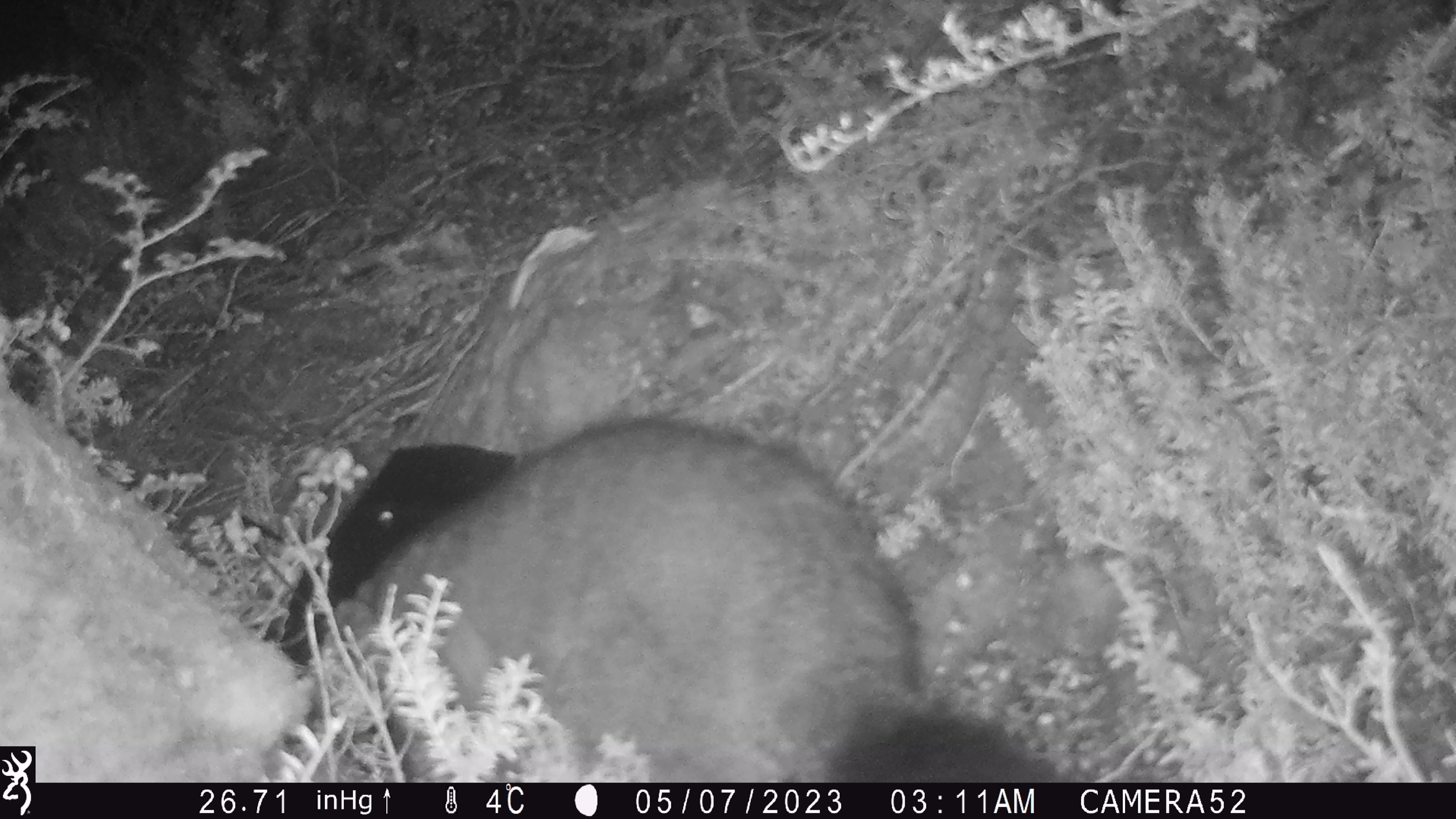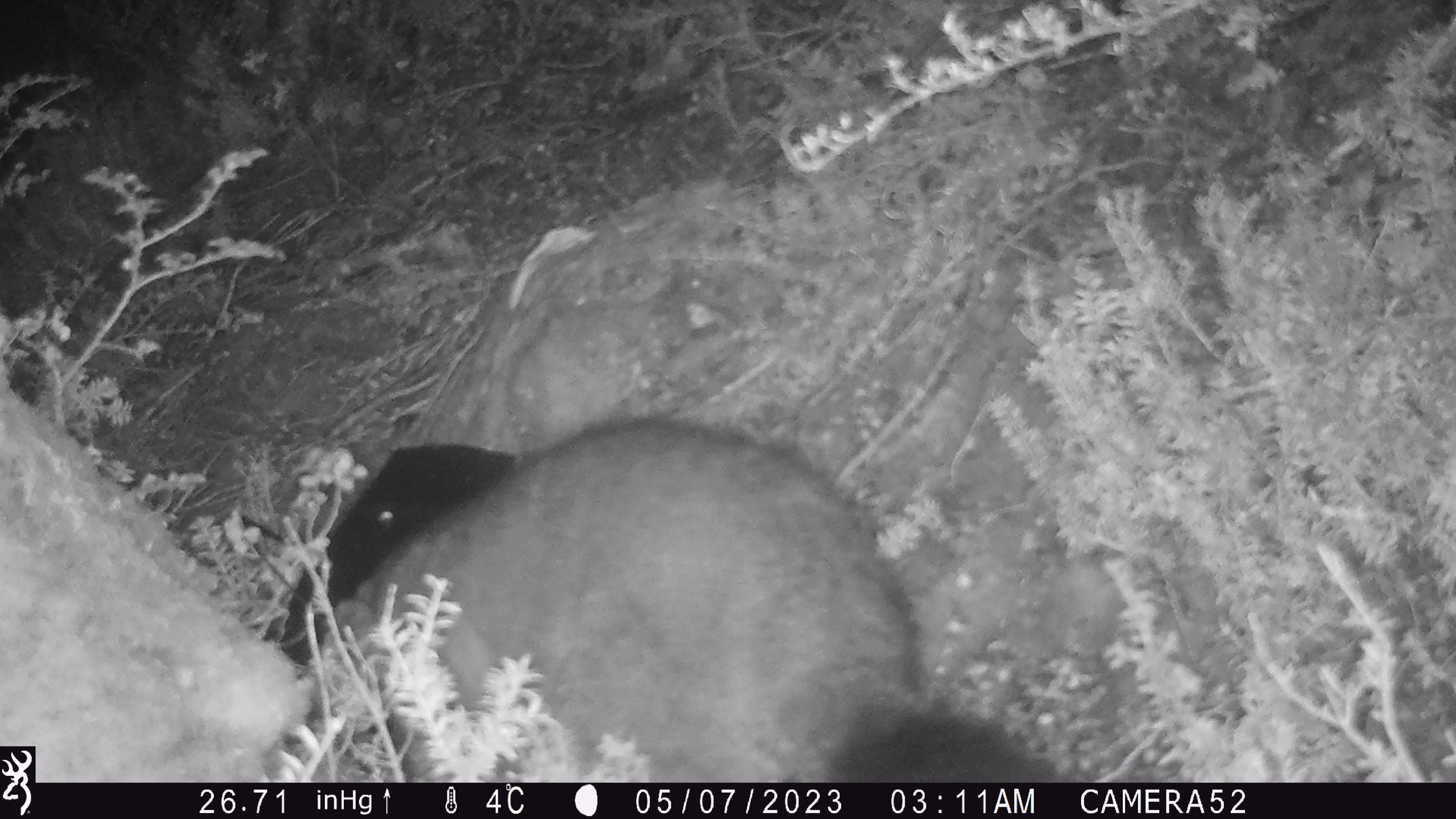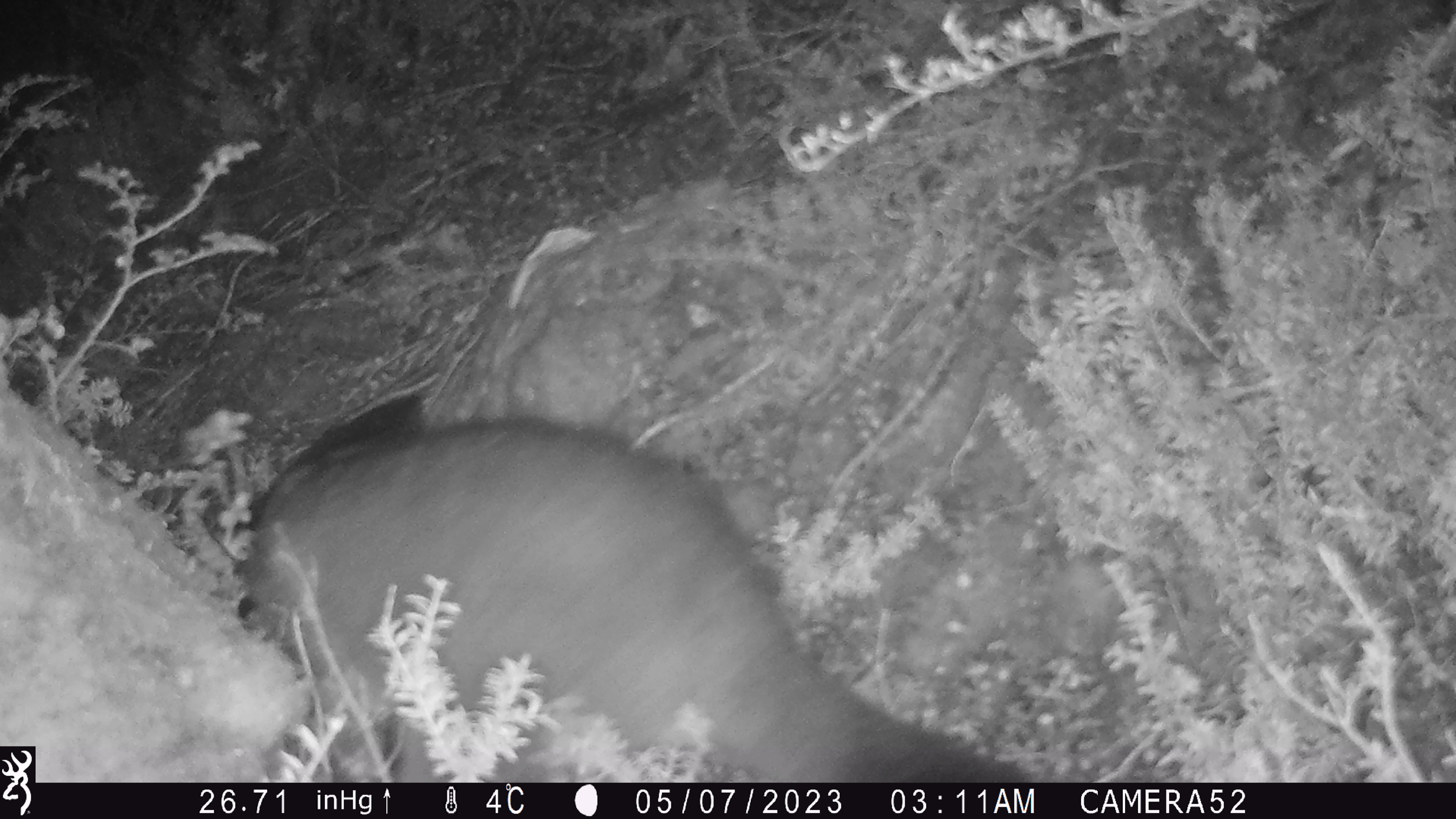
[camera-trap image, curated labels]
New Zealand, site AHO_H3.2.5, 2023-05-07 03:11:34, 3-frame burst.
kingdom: Animalia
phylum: Chordata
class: Mammalia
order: Diprotodontia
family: Phalangeridae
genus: Trichosurus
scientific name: Trichosurus vulpecula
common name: common brushtail possum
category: possum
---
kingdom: Animalia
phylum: Chordata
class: Mammalia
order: Carnivora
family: Mustelidae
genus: Mustela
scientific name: Mustela erminea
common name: stoat